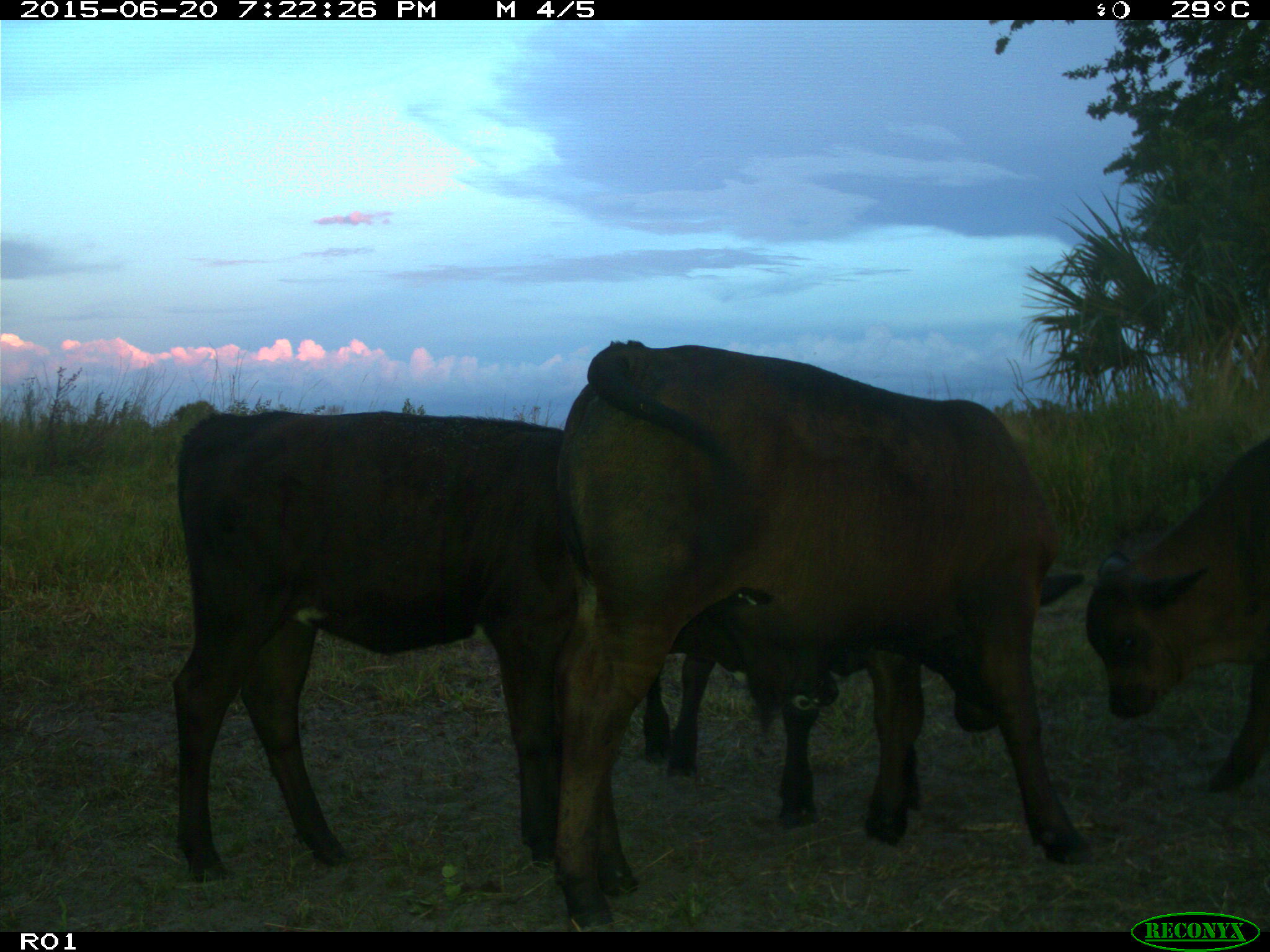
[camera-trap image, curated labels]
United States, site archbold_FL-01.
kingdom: Animalia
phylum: Chordata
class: Mammalia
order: Artiodactyla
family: Bovidae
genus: Bos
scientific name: Bos taurus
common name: domestic cow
Bos taurus (domestic cow).